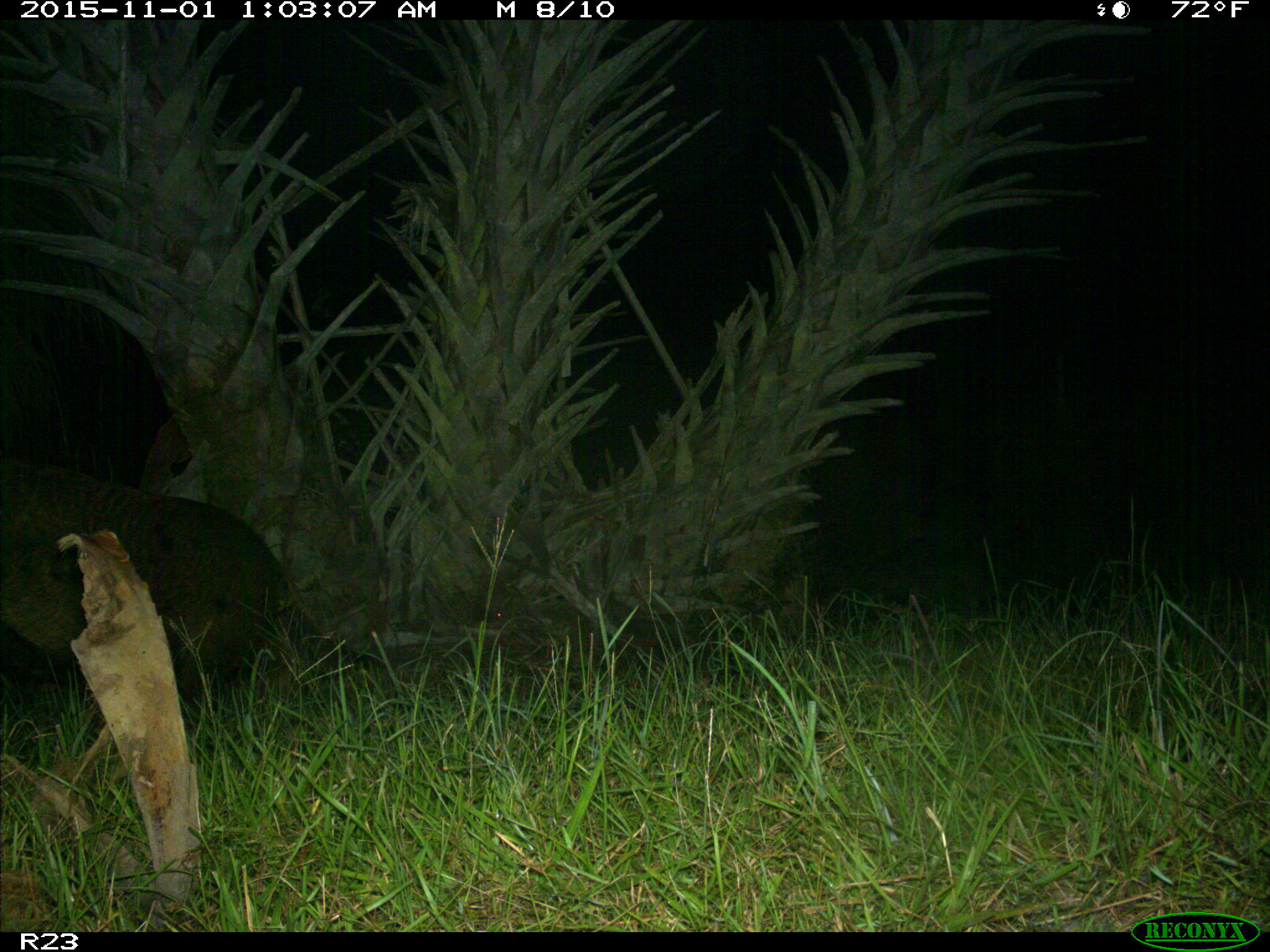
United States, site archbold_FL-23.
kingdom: Animalia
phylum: Chordata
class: Mammalia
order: Artiodactyla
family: Suidae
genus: Sus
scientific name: Sus scrofa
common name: wild boar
Sus scrofa (wild boar).